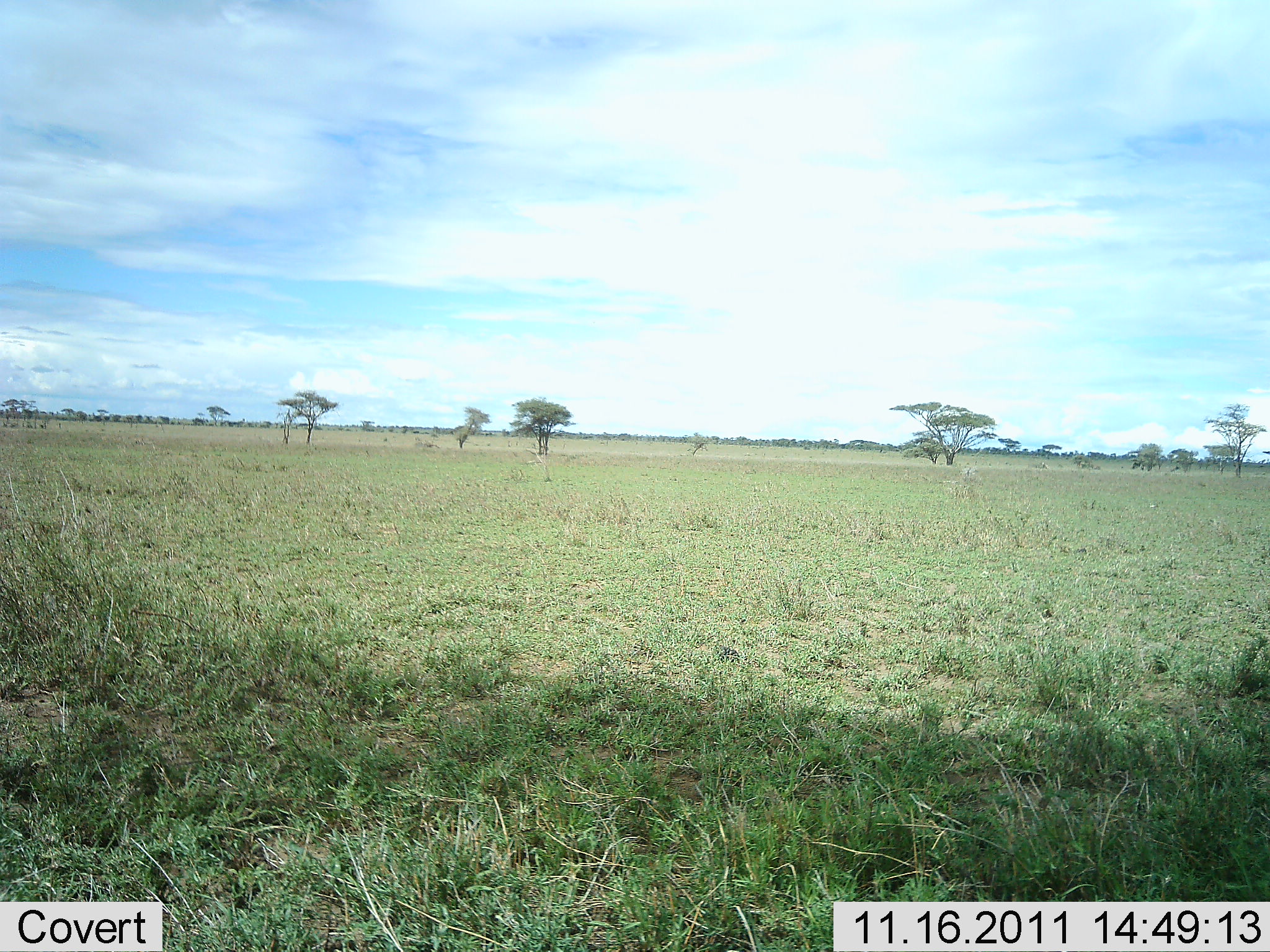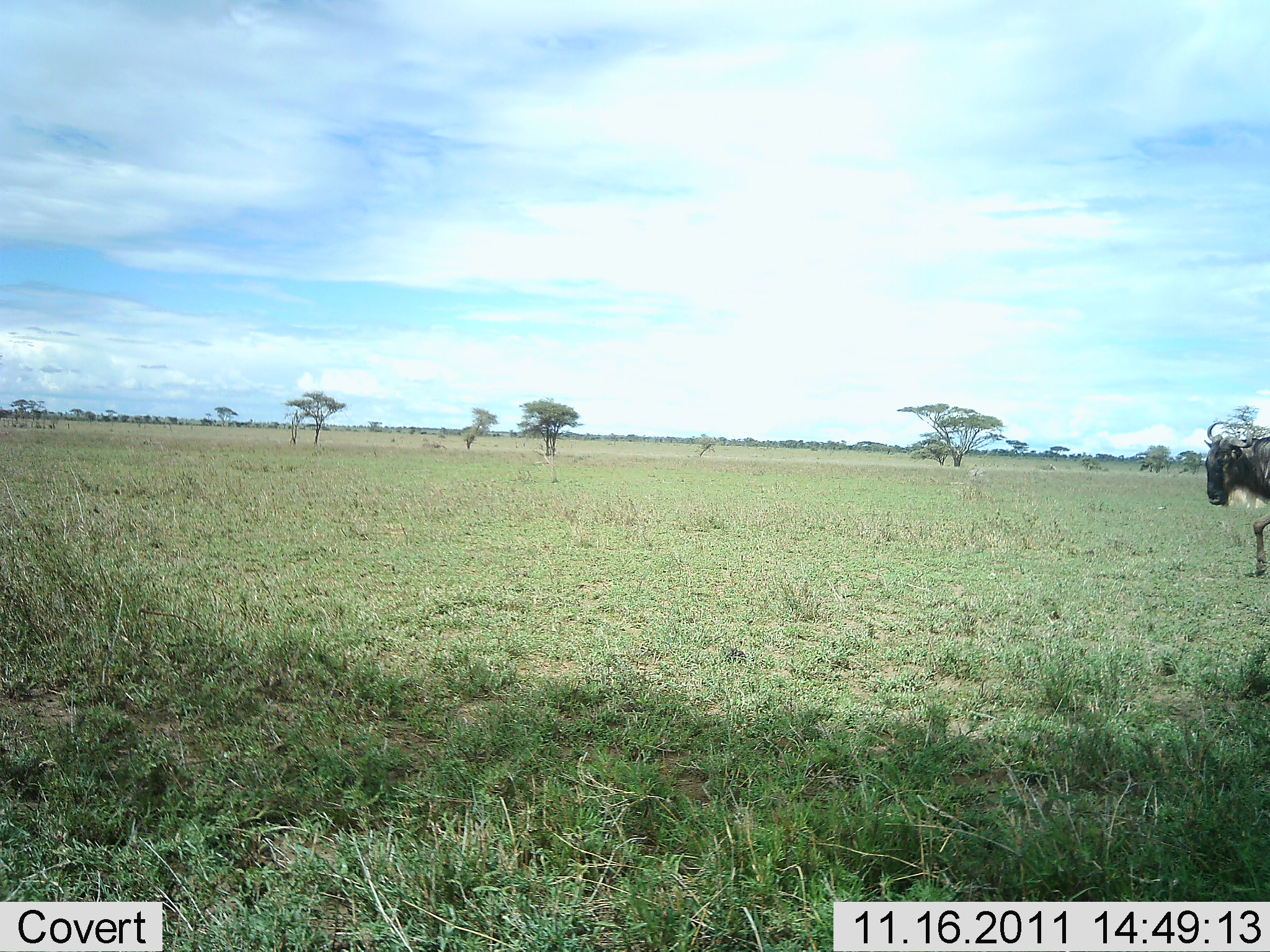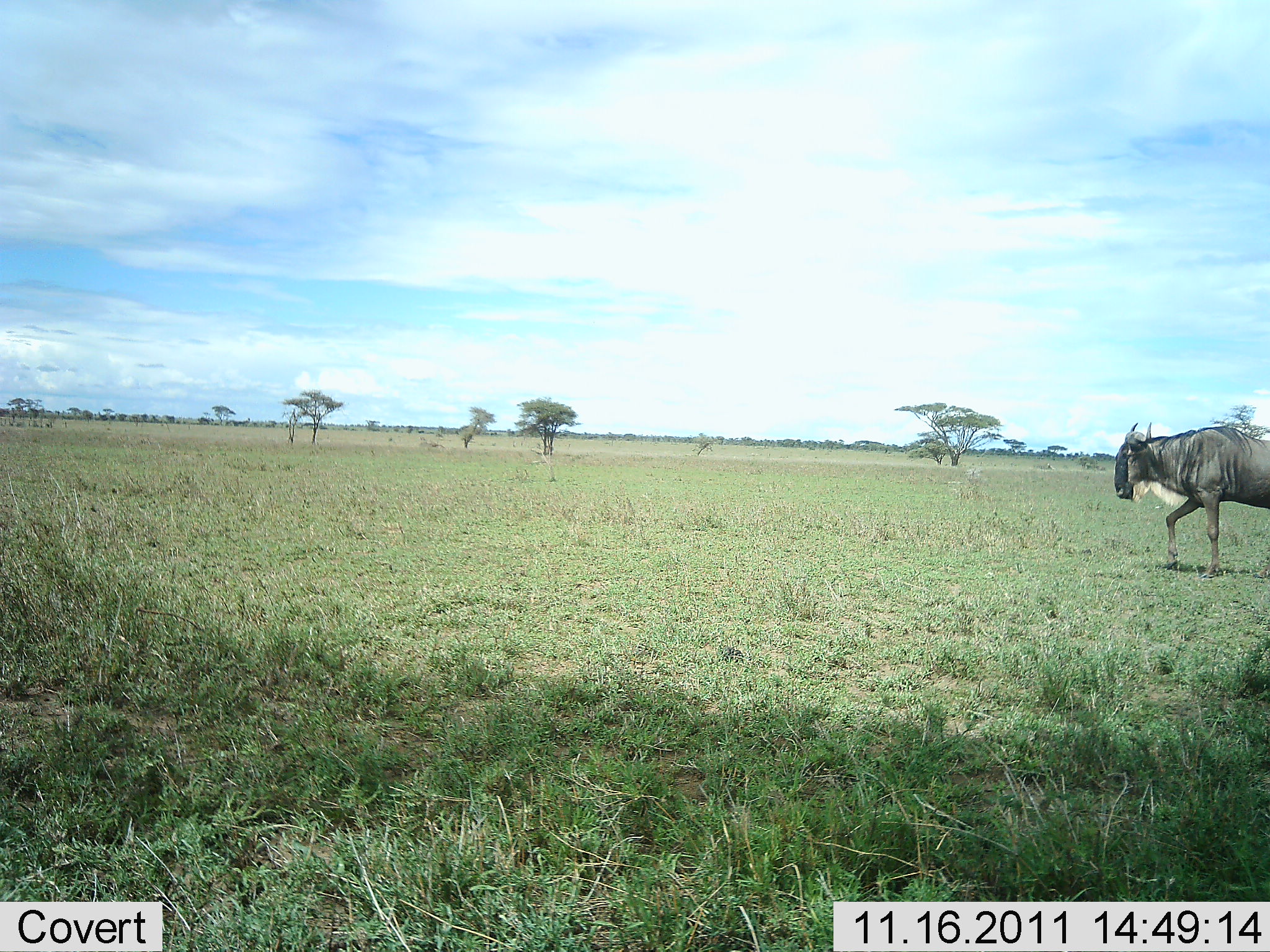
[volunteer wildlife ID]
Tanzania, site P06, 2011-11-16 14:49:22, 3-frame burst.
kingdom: Animalia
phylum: Chordata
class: Mammalia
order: Artiodactyla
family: Bovidae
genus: Connochaetes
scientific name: Connochaetes taurinus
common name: blue wildebeest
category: wildebeest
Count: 1.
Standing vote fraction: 13%.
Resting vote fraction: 0%.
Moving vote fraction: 100%.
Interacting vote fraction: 0%.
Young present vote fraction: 0%.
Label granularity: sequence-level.